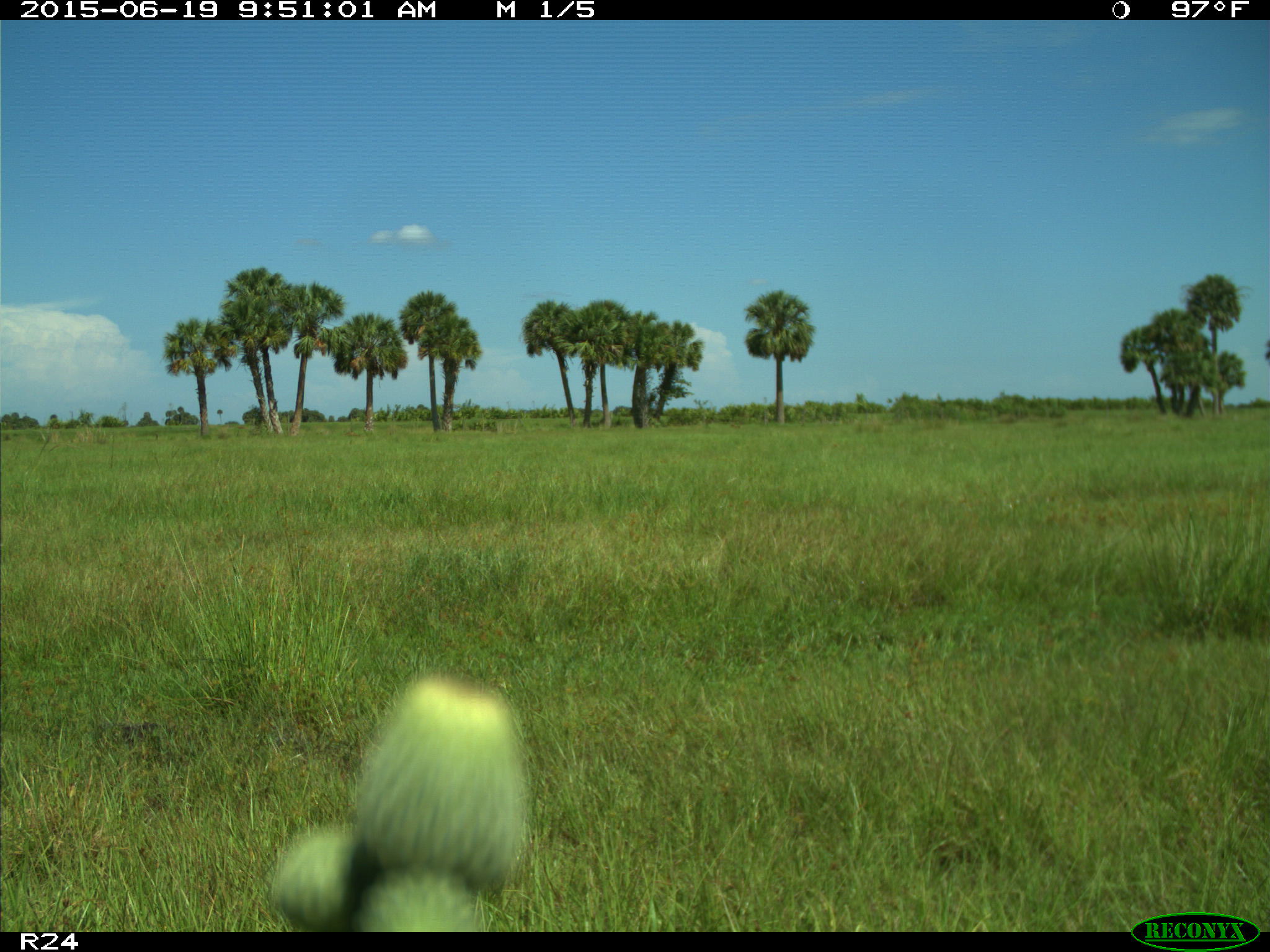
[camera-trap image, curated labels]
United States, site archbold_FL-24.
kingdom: Animalia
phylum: Chordata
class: Mammalia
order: Artiodactyla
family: Bovidae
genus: Bos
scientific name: Bos taurus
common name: domestic cow